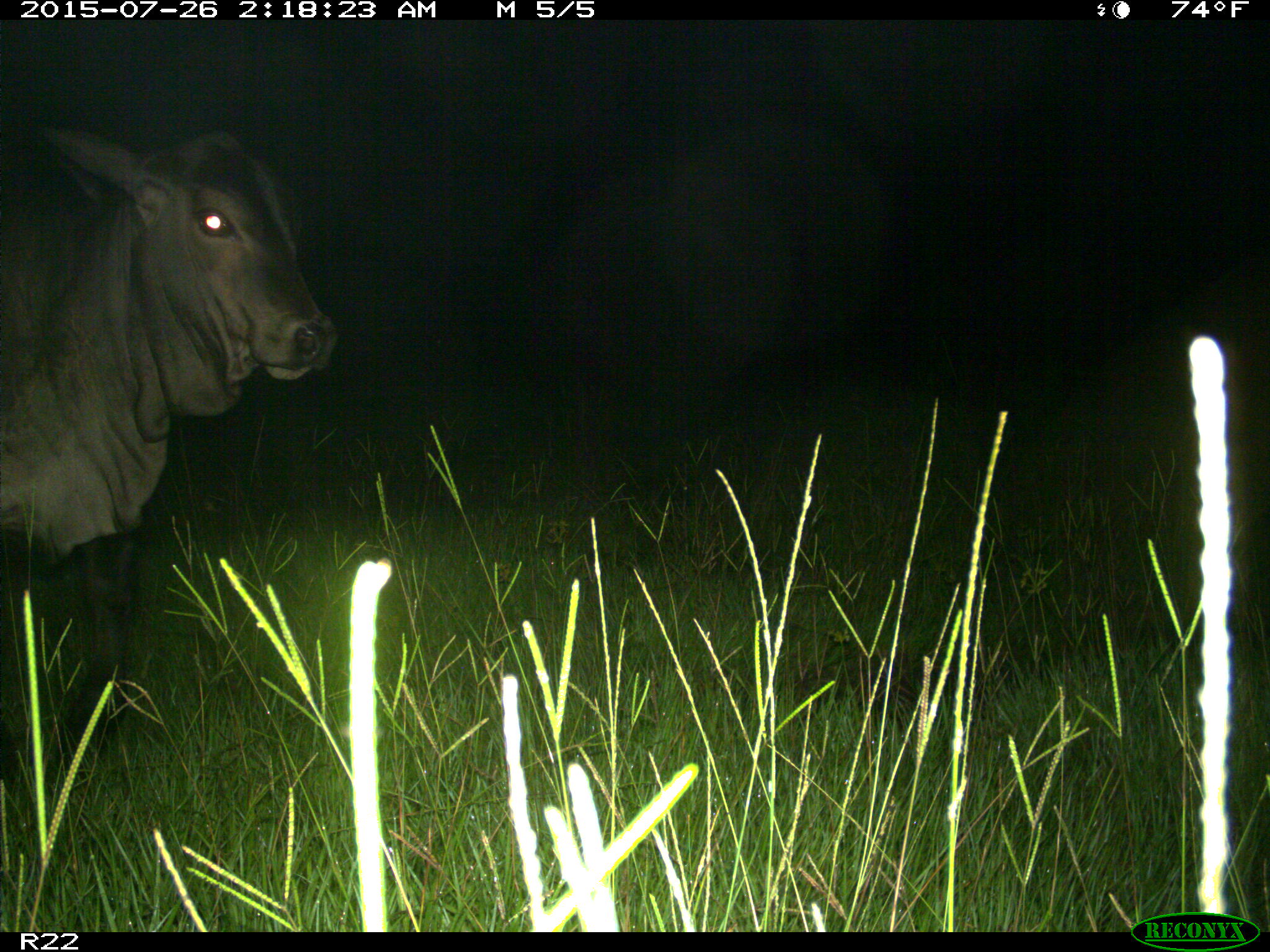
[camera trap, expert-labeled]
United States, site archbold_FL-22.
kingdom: Animalia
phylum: Chordata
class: Mammalia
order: Artiodactyla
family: Bovidae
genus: Bos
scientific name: Bos taurus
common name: domestic cow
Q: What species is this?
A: Bos taurus (domestic cow).